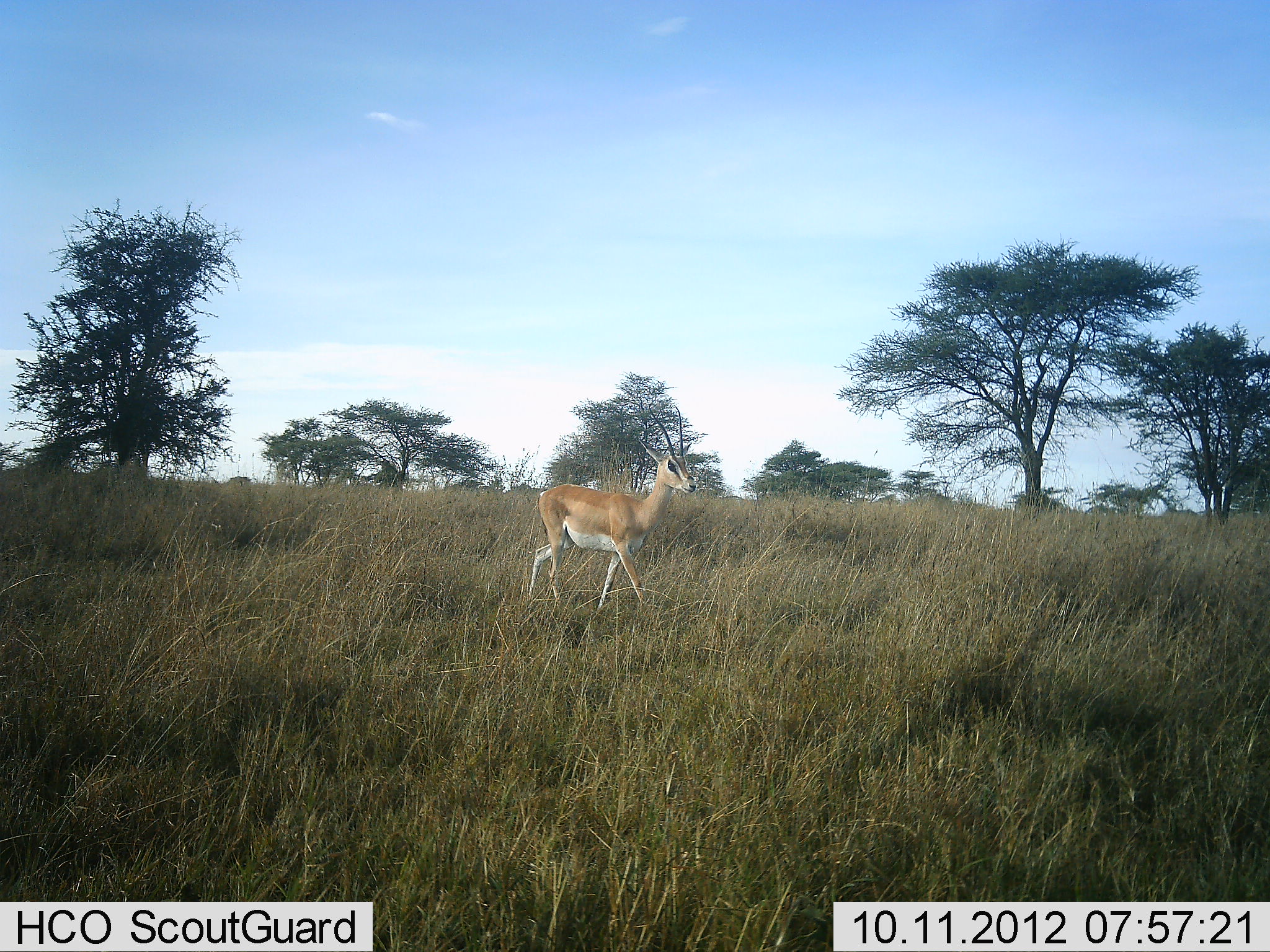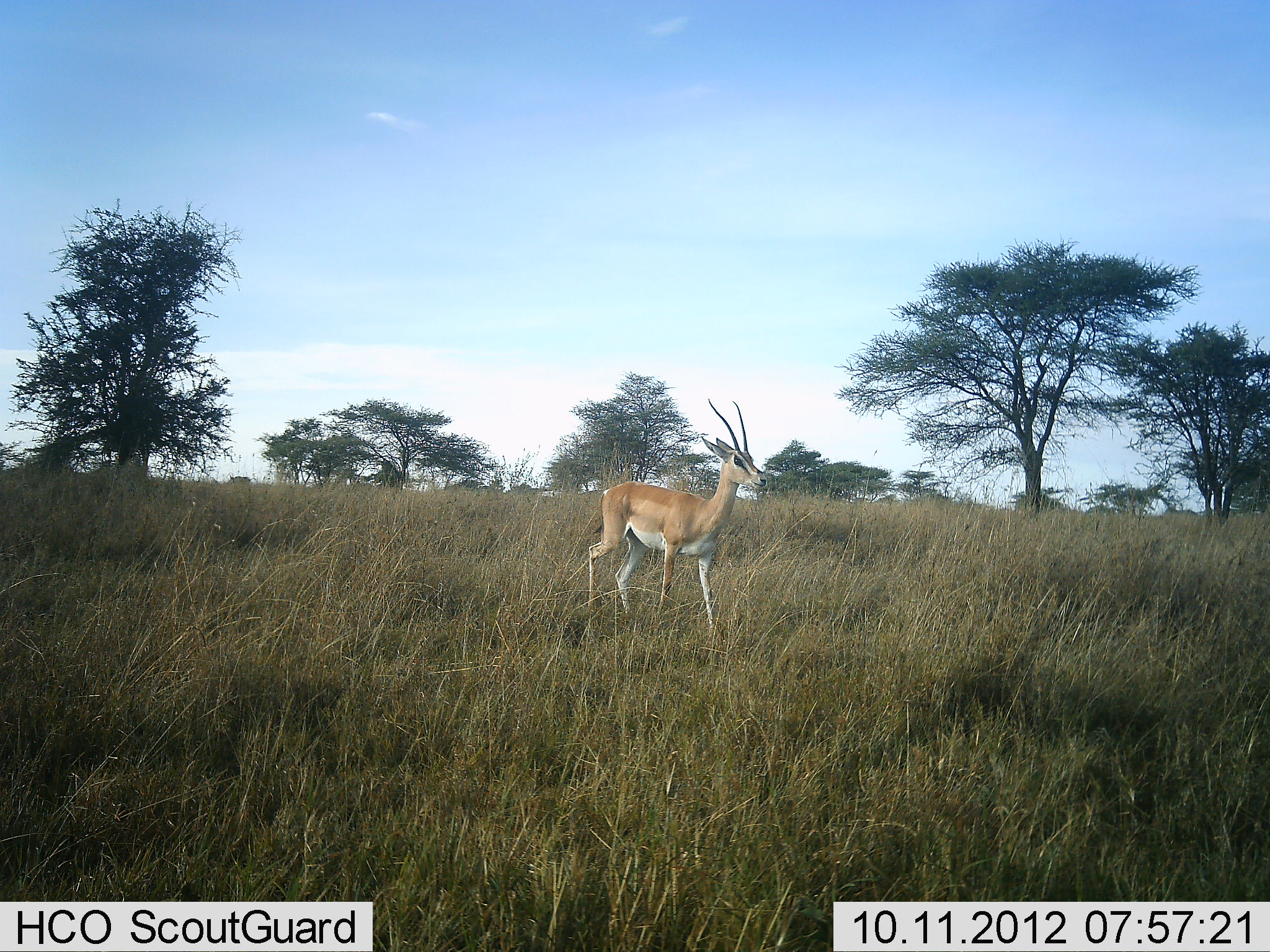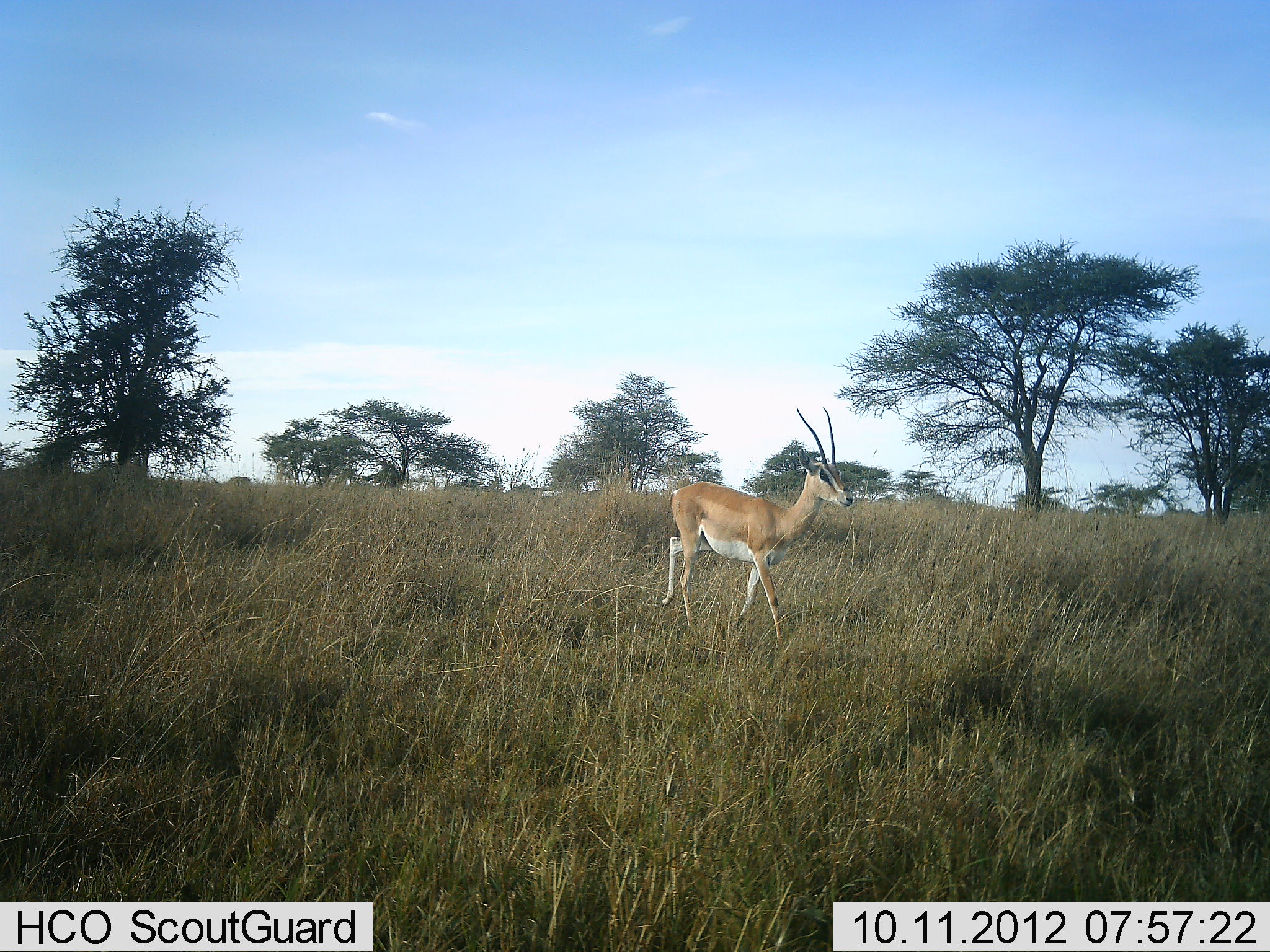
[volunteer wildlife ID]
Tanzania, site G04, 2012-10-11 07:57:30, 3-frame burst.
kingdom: Animalia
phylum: Chordata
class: Mammalia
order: Artiodactyla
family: Bovidae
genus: Nanger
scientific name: Nanger granti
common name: grant's gazelle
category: gazellegrants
Gazellegrants (grant's gazelle) (Nanger granti), count 1. Behavior (volunteer vote fractions): standing 10%, resting 0%, moving 100%, interacting 0%. Young present (vote fraction): 0%. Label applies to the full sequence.